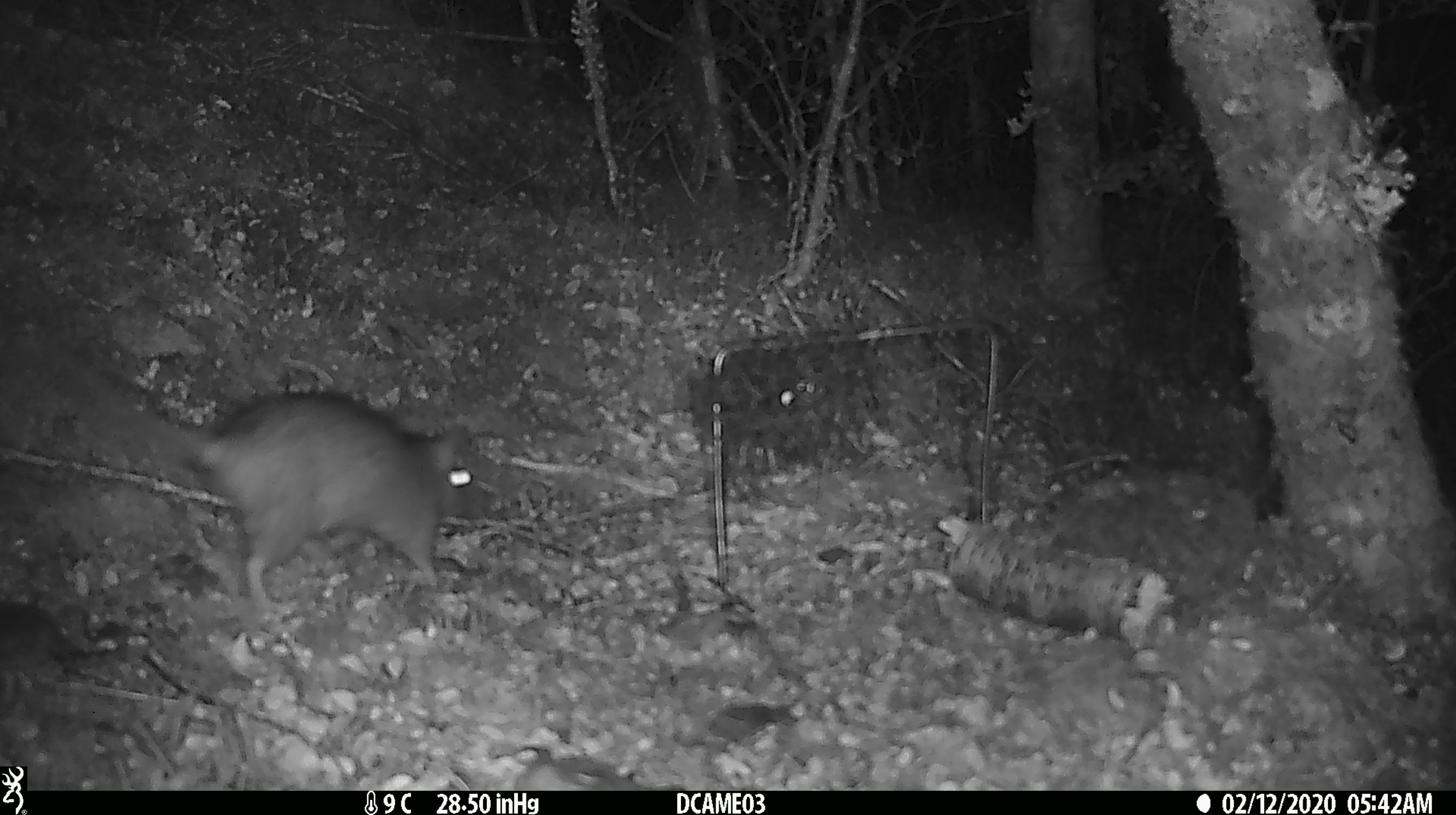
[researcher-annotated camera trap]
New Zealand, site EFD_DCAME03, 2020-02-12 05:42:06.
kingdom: Animalia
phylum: Chordata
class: Mammalia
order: Rodentia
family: Muridae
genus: Rattus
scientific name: Rattus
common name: rat